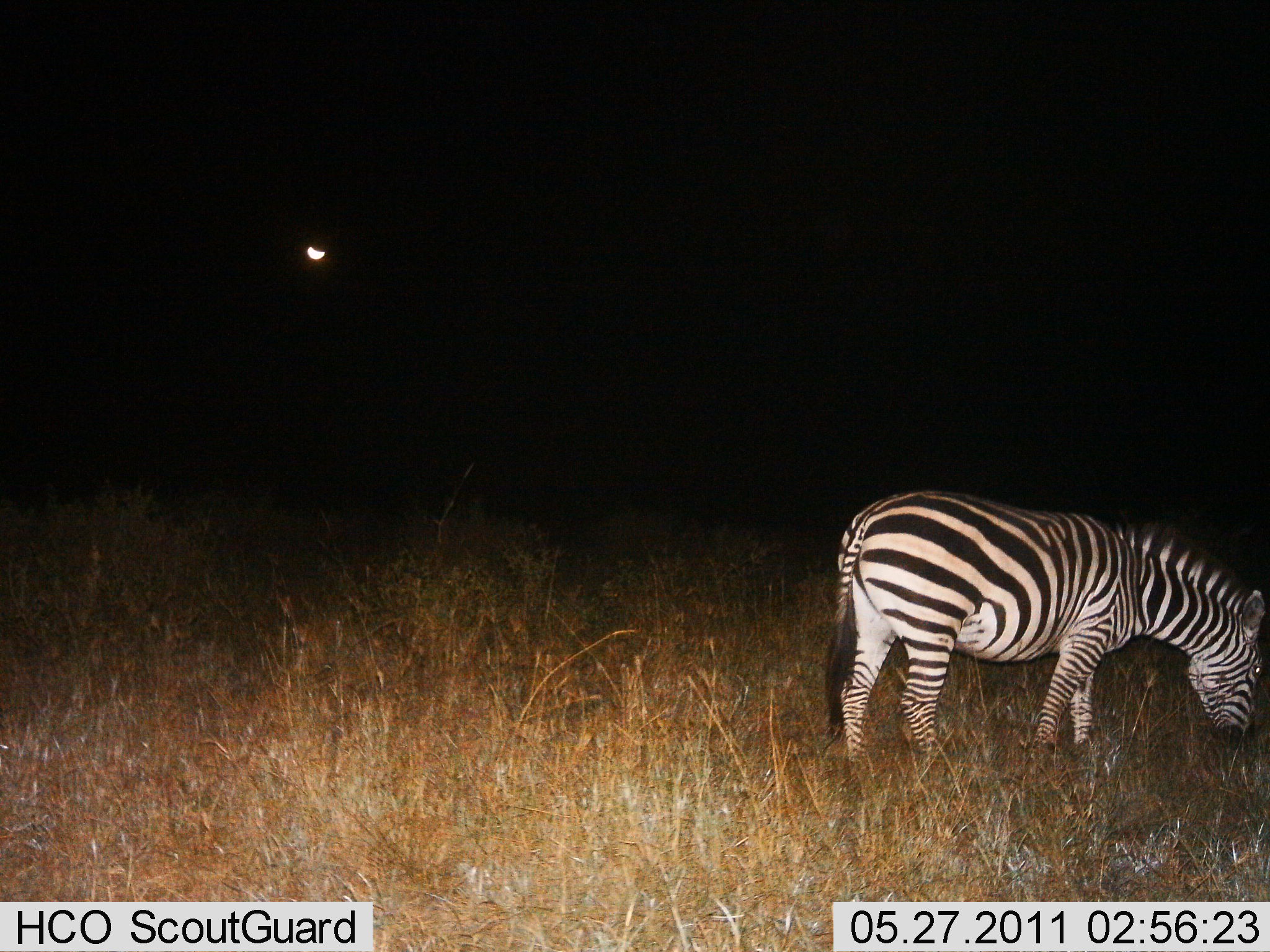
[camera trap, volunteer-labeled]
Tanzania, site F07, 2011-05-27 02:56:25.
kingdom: Animalia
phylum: Chordata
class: Mammalia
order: Perissodactyla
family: Equidae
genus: Equus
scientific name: Equus quagga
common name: plains zebra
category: zebra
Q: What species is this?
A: Zebra (plains zebra) (Equus quagga).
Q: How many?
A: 1.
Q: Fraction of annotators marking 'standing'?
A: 20%.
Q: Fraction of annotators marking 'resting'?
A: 0%.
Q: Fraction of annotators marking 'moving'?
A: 0%.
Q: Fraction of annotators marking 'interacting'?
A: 0%.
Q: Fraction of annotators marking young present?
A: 0%.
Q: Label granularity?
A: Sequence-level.